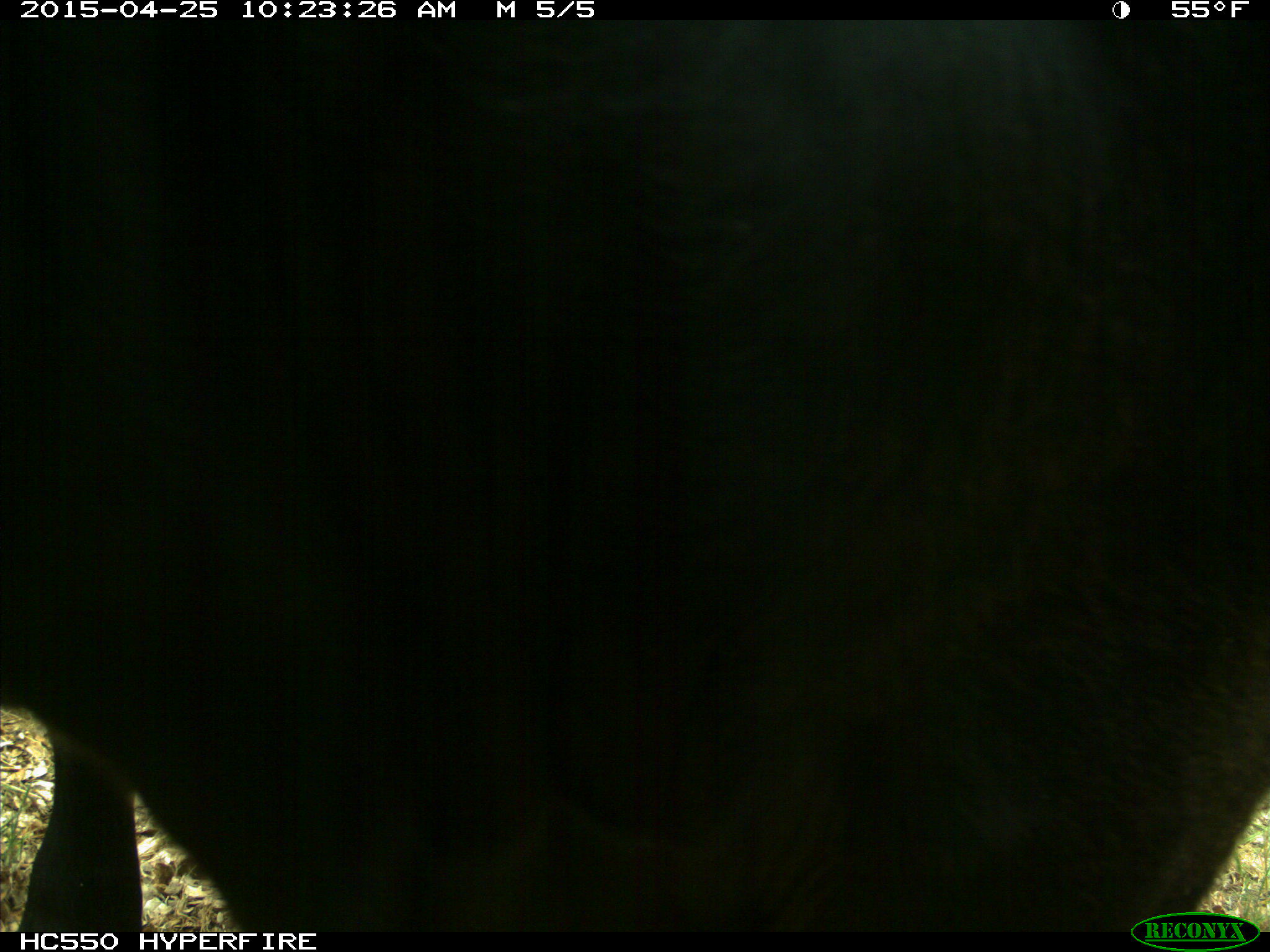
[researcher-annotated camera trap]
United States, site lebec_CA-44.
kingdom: Animalia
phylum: Chordata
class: Mammalia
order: Artiodactyla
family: Suidae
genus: Sus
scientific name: Sus scrofa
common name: wild boar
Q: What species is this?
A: Sus scrofa (wild boar).